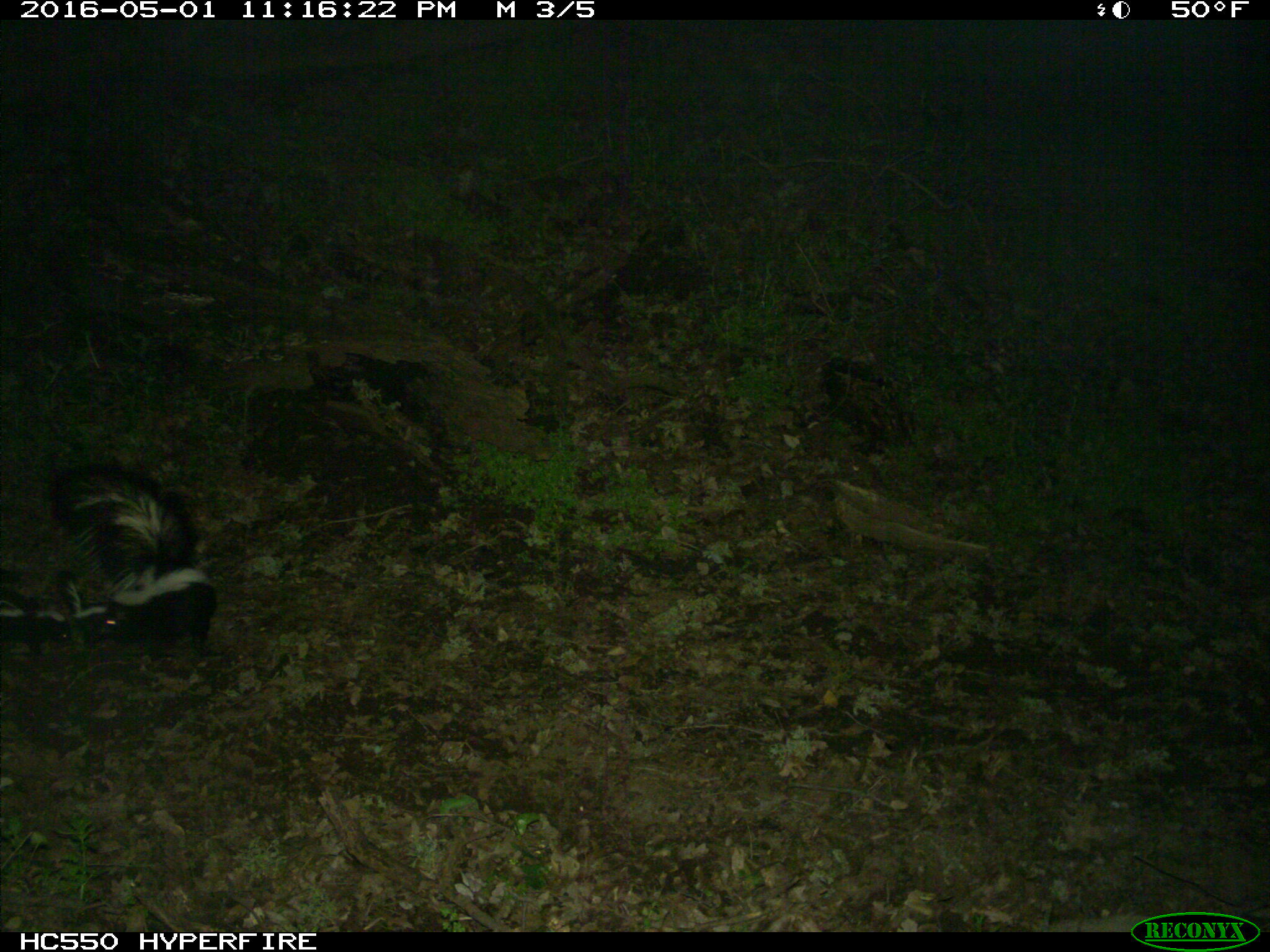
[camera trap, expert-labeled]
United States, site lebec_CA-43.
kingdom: Animalia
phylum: Chordata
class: Mammalia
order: Carnivora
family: Mephitidae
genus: Mephitis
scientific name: Mephitis mephitis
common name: striped skunk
Mephitis mephitis (striped skunk).